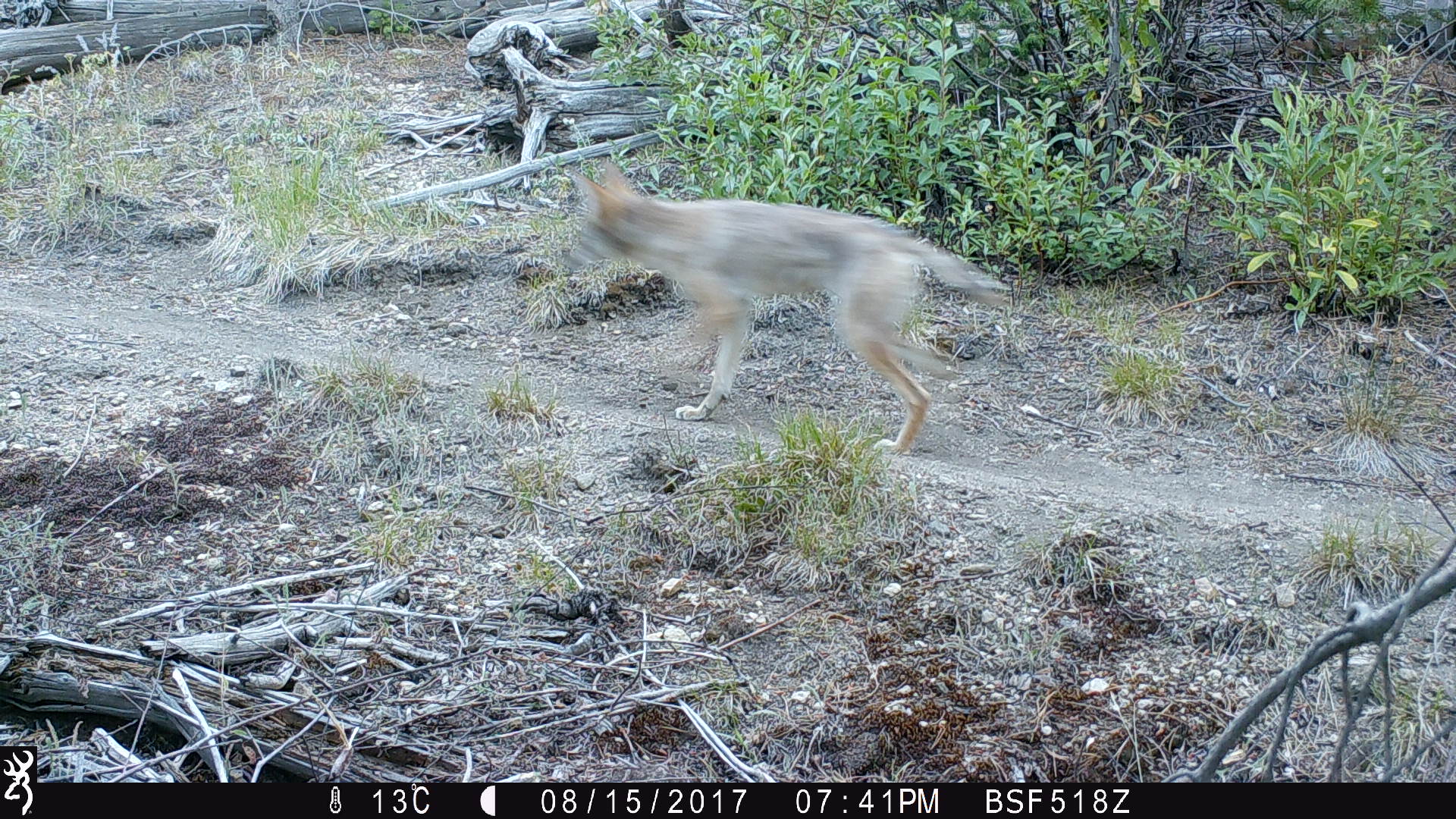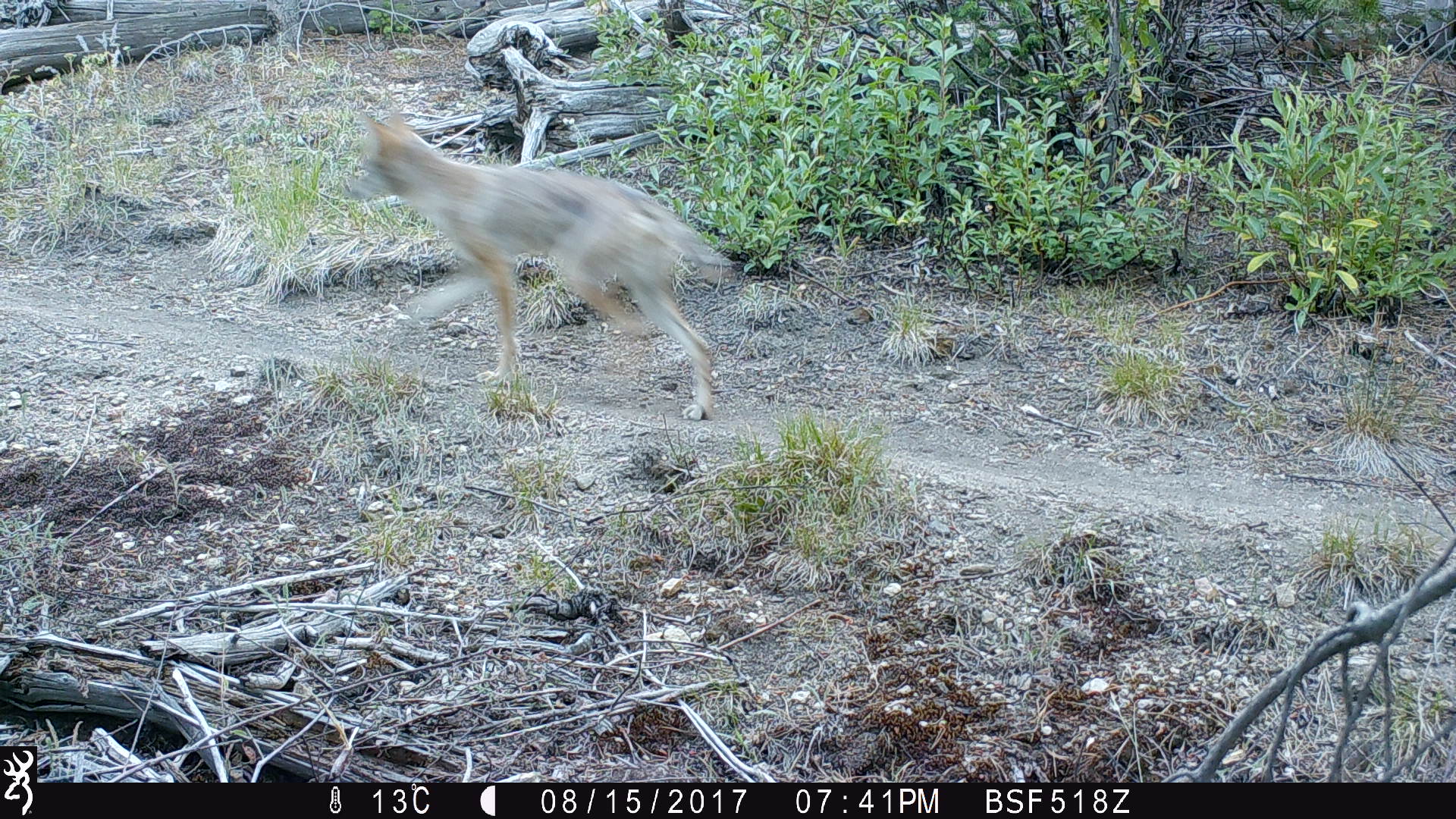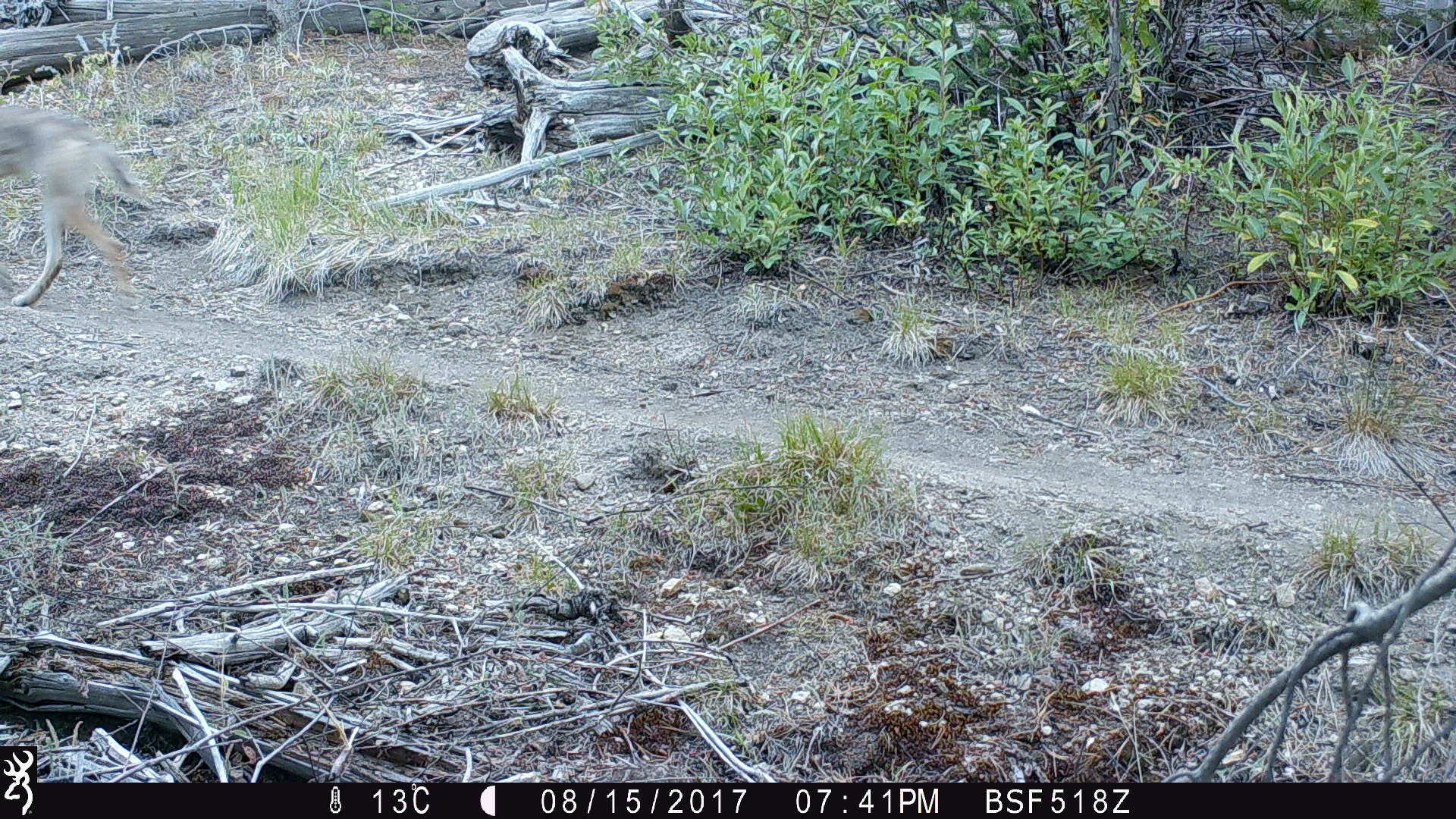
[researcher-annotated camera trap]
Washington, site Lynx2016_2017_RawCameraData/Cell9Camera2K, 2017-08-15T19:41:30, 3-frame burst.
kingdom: Animalia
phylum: Chordata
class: Mammalia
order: Carnivora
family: Canidae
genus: Canis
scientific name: Canis latrans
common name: coyote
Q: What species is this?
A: Canis latrans (coyote).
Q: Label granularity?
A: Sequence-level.